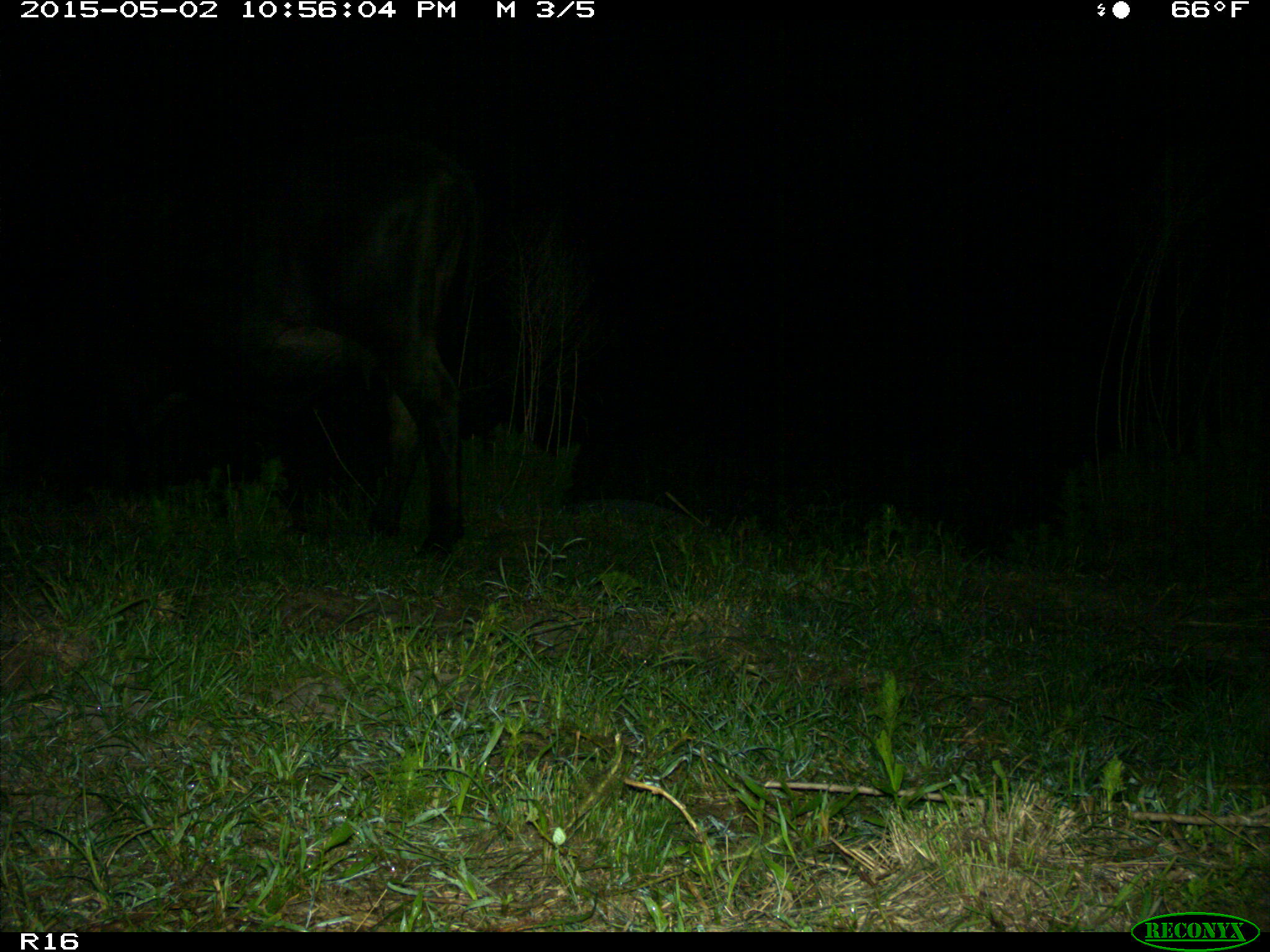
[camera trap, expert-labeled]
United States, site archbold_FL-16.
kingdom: Animalia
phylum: Chordata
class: Mammalia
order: Artiodactyla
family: Bovidae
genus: Bos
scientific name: Bos taurus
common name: domestic cow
Bos taurus (domestic cow).